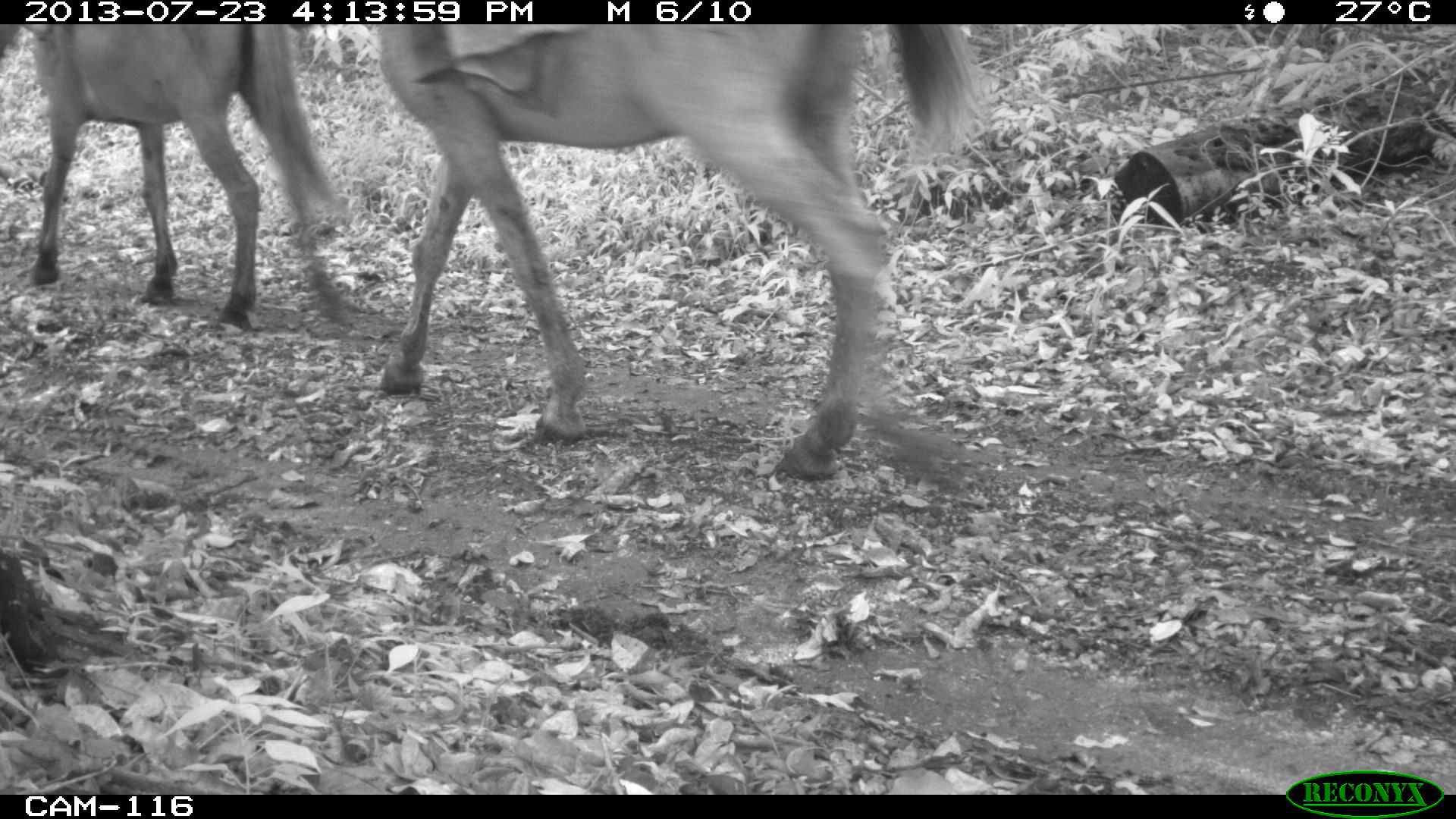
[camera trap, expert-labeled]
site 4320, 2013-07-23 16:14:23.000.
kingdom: Animalia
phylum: Chordata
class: Mammalia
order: Perissodactyla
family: Equidae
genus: Equus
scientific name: Equus ferus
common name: wild horse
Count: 3.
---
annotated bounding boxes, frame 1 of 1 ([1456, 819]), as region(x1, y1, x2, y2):
equus ferus: region(378, 24, 982, 478); region(20, 20, 342, 322)